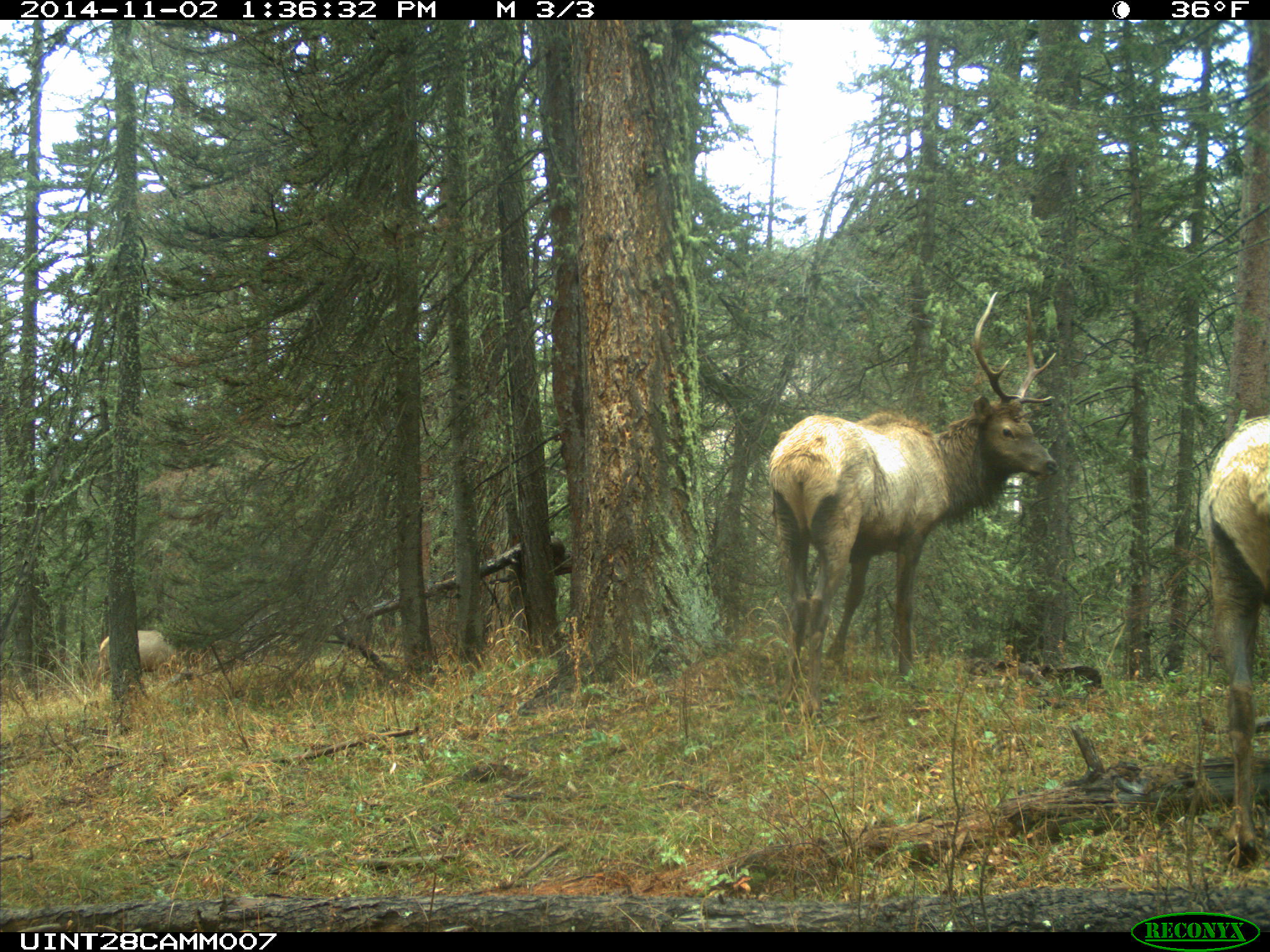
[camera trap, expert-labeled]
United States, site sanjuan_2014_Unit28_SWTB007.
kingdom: Animalia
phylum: Chordata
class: Mammalia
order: Artiodactyla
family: Cervidae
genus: Cervus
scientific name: Cervus elaphus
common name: red deer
Cervus elaphus (red deer).